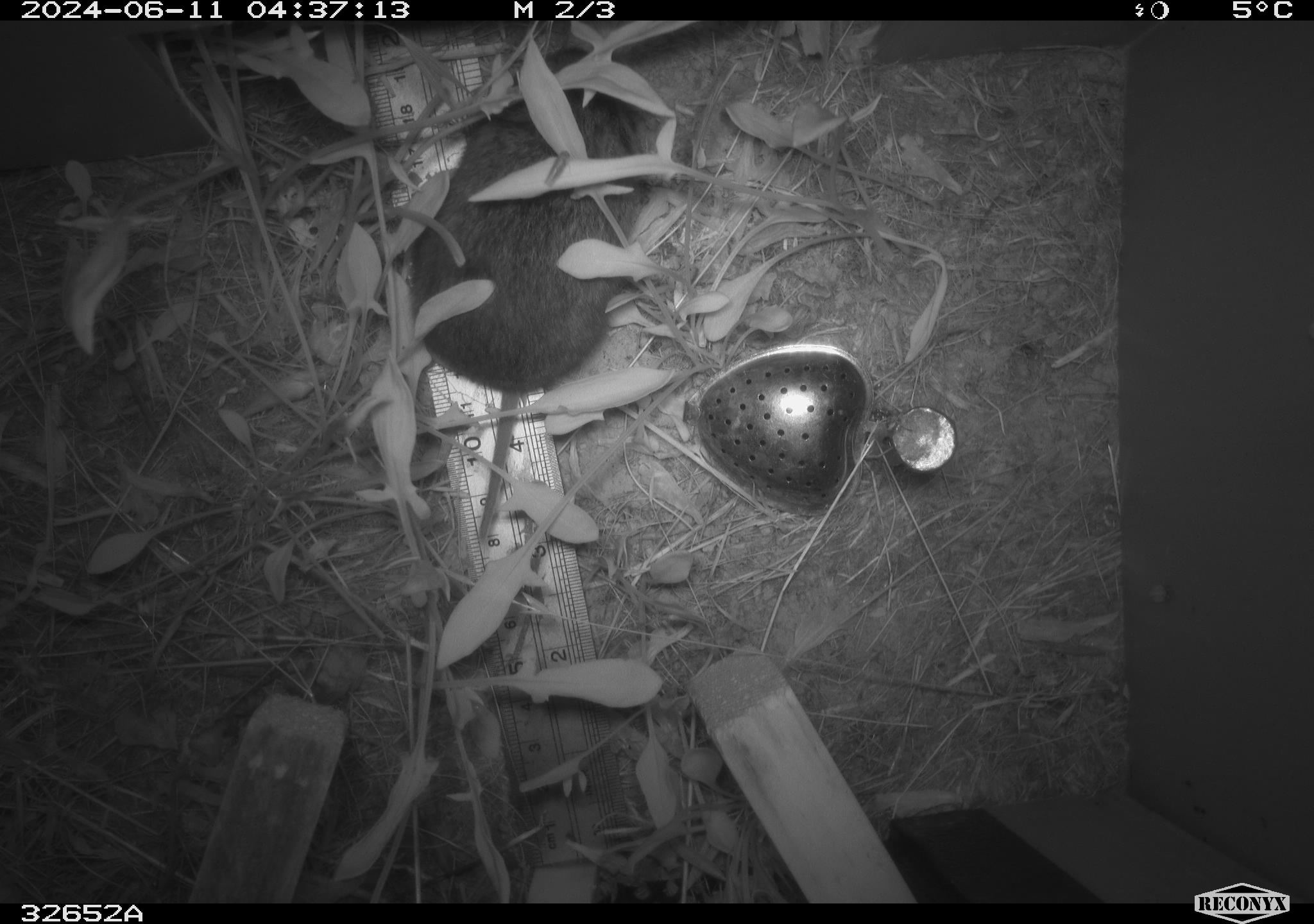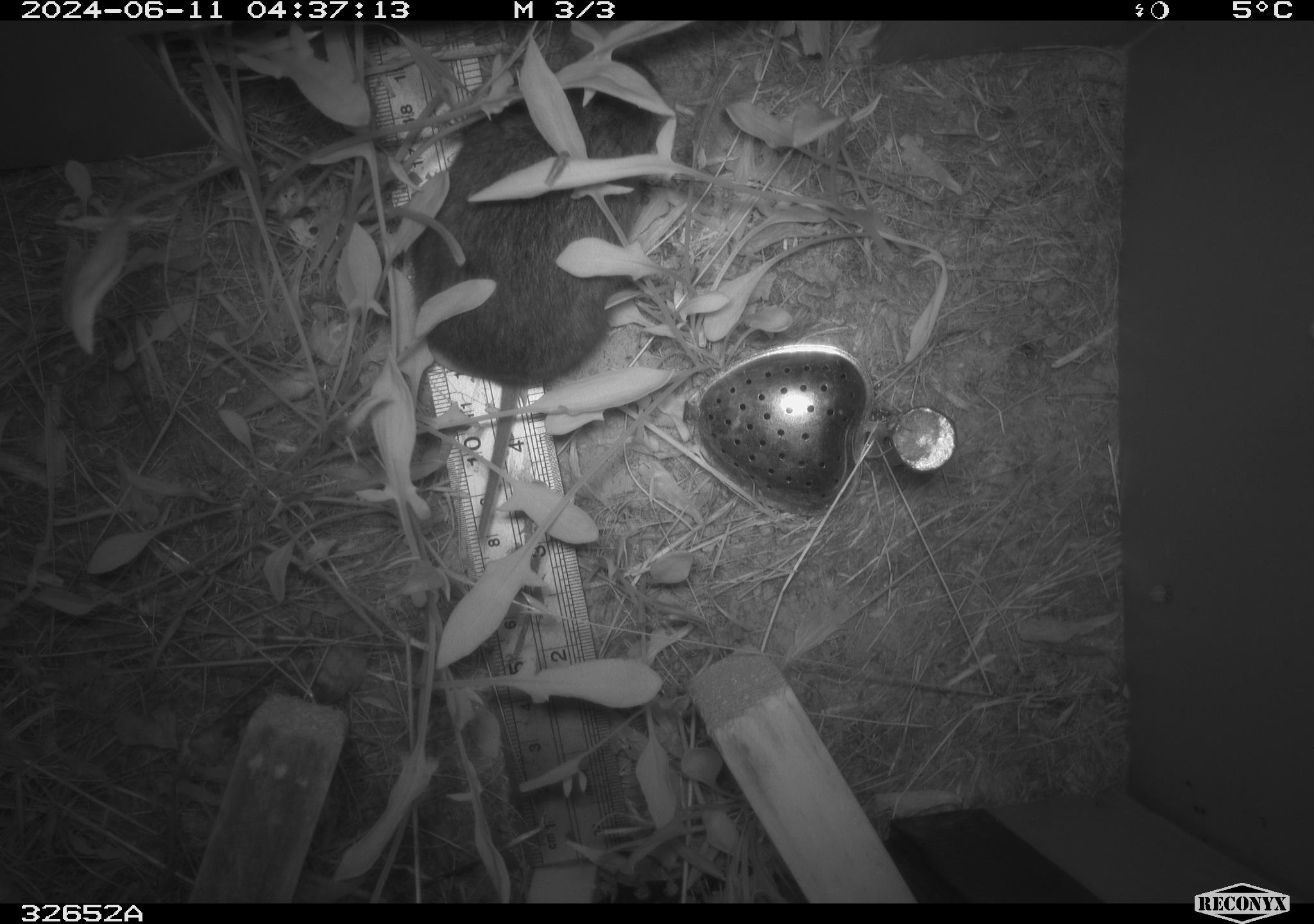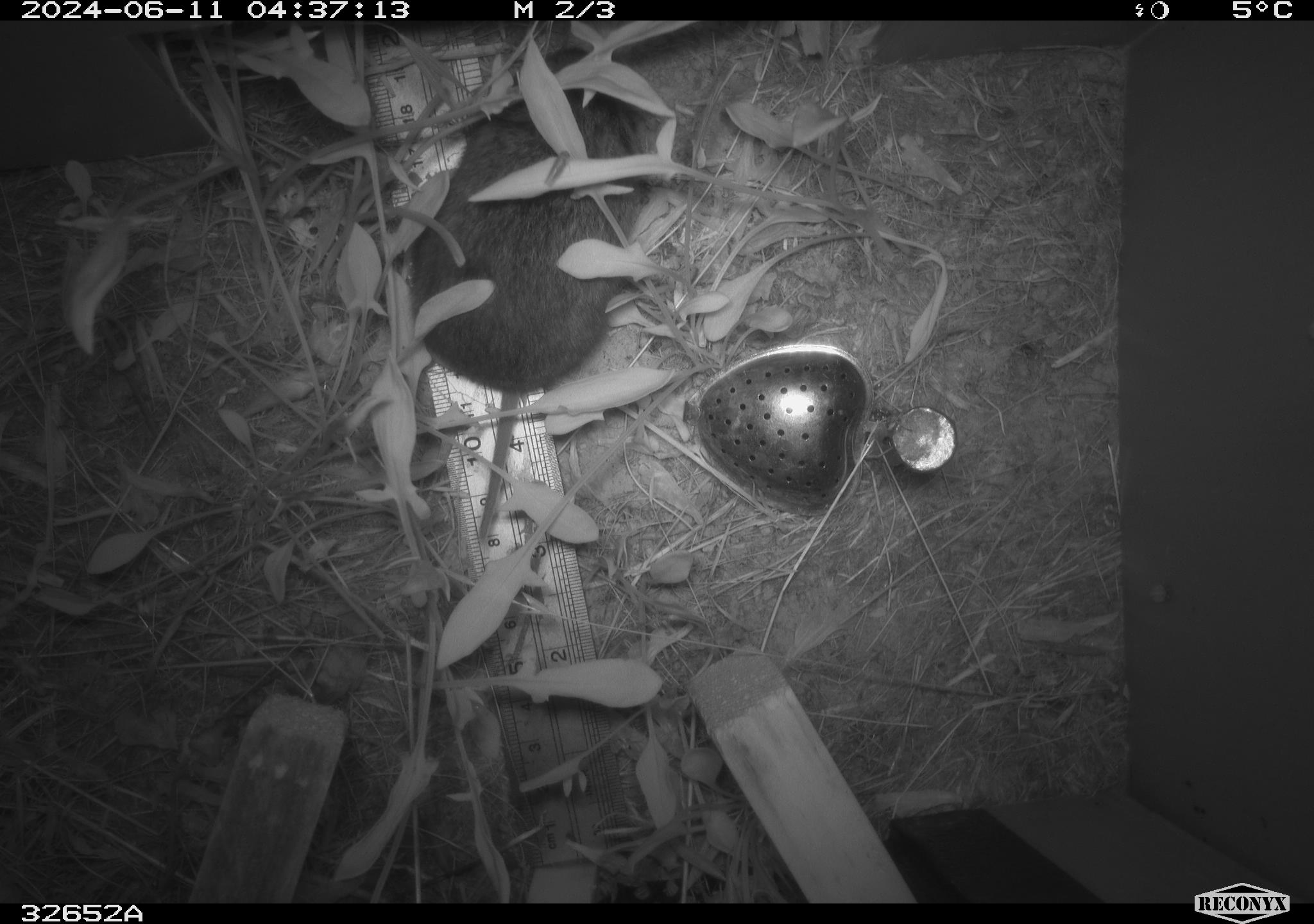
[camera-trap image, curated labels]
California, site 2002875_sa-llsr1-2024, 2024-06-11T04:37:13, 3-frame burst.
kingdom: Animalia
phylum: Chordata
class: Mammalia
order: Rodentia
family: Cricetidae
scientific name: Arvicolinae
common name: voles, lemmings, and muskrats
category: arvicolinae subfamily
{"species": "arvicolinae subfamily (voles, lemmings, and muskrats) (Arvicolinae)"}